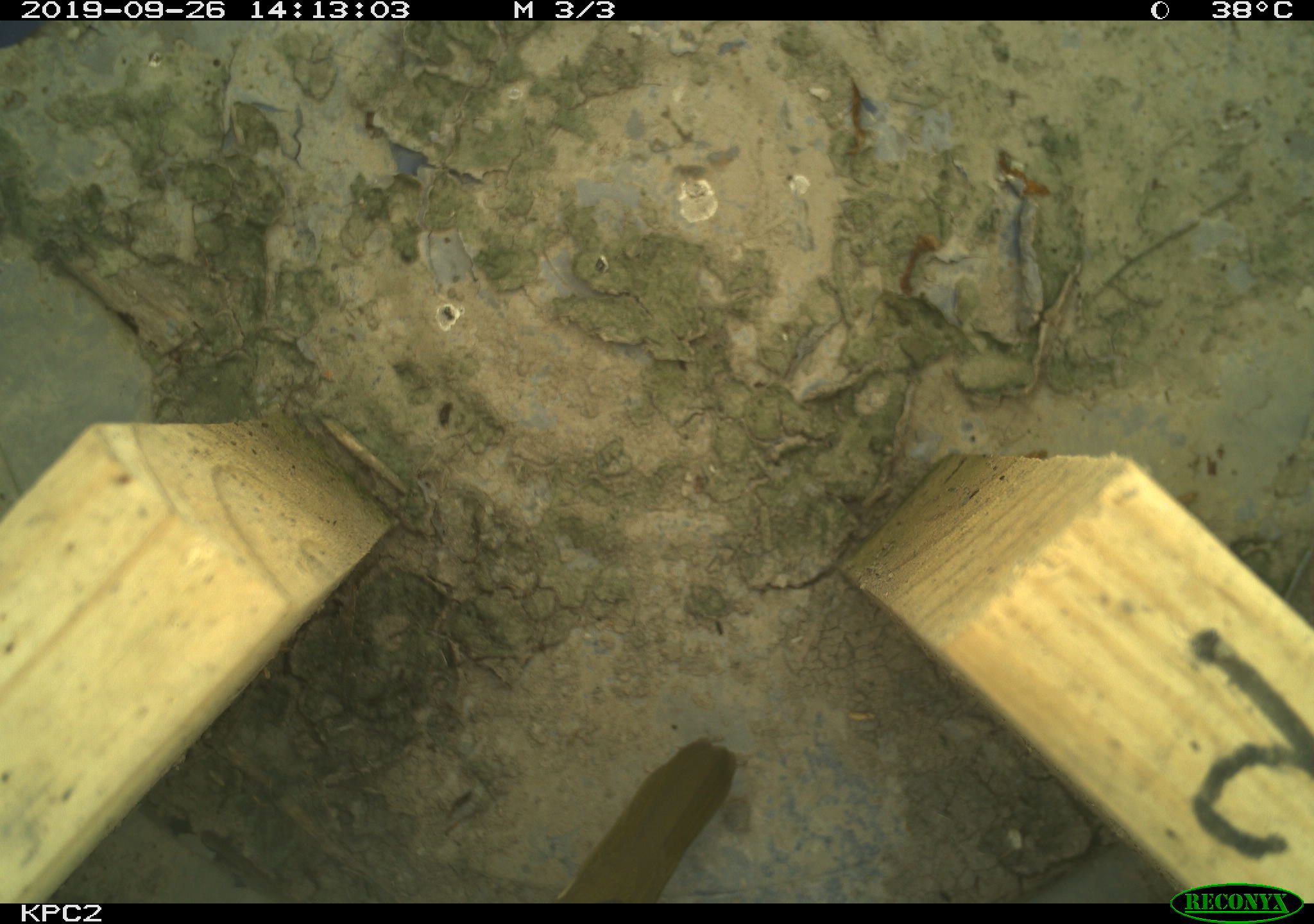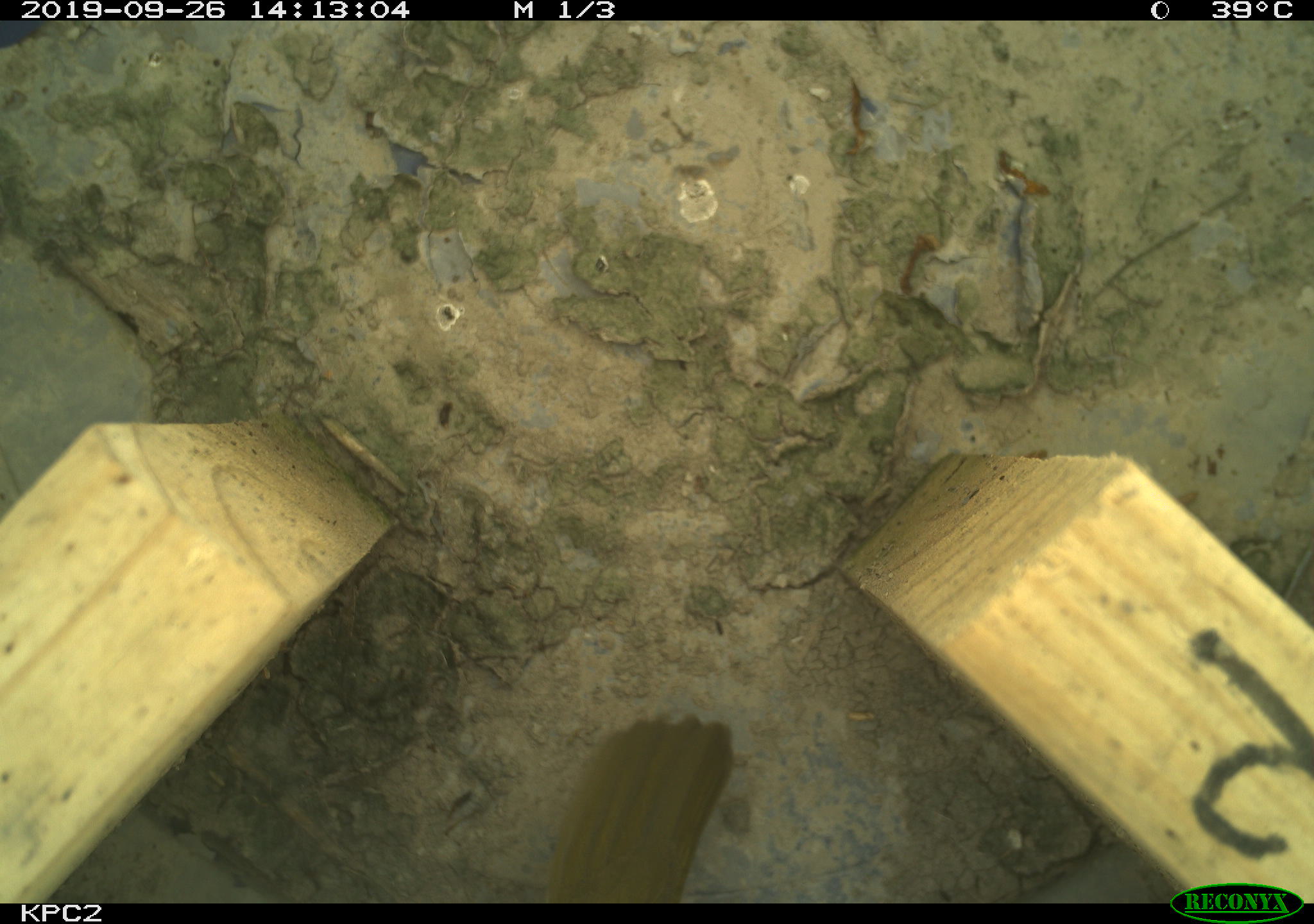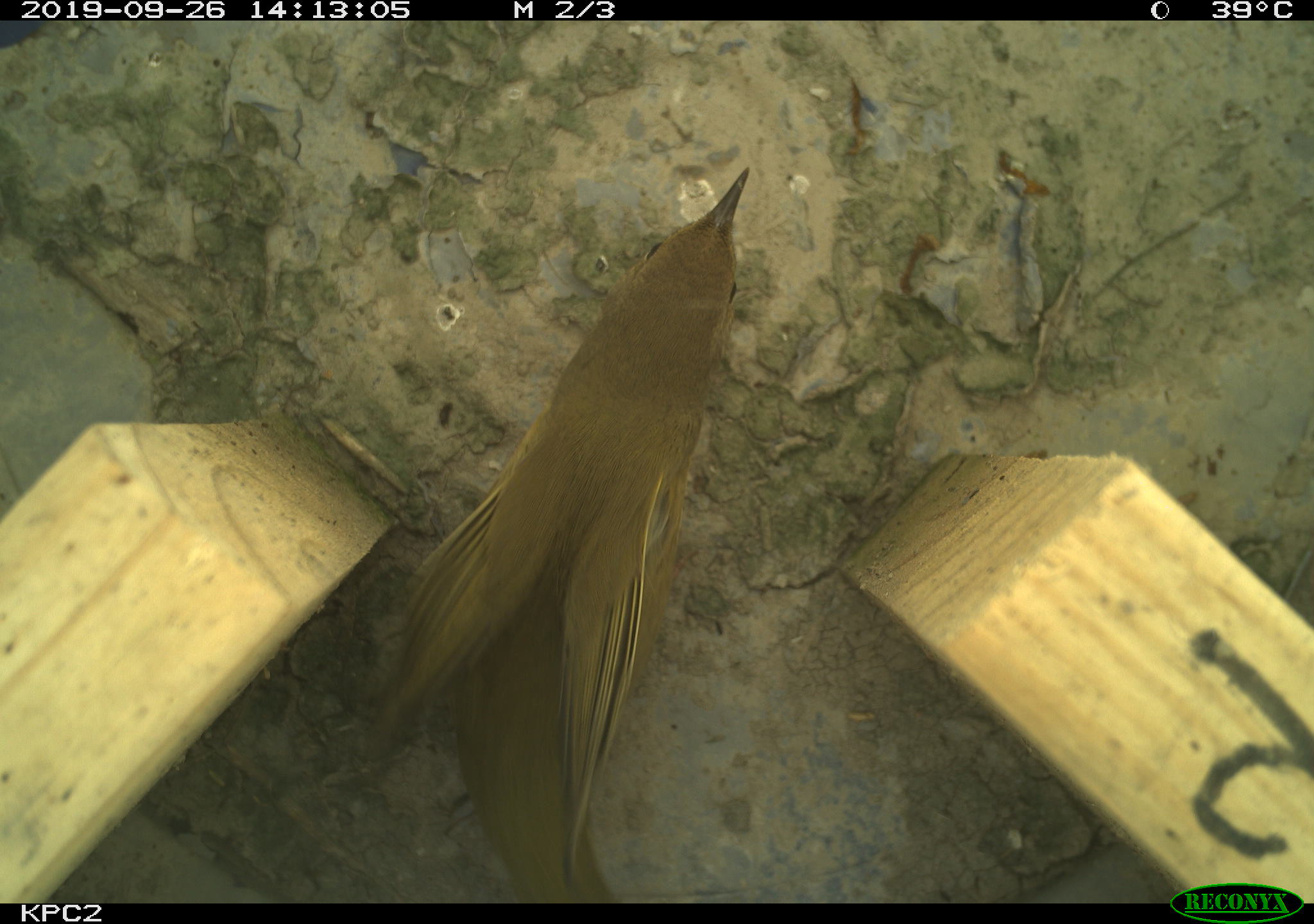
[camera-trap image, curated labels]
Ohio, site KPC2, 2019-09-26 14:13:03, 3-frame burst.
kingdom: Animalia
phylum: Chordata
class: Aves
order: Passeriformes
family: Parulidae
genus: Geothlypis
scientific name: Geothlypis trichas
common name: common yellowthroat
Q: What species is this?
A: Common yellowthroat (Geothlypis trichas).